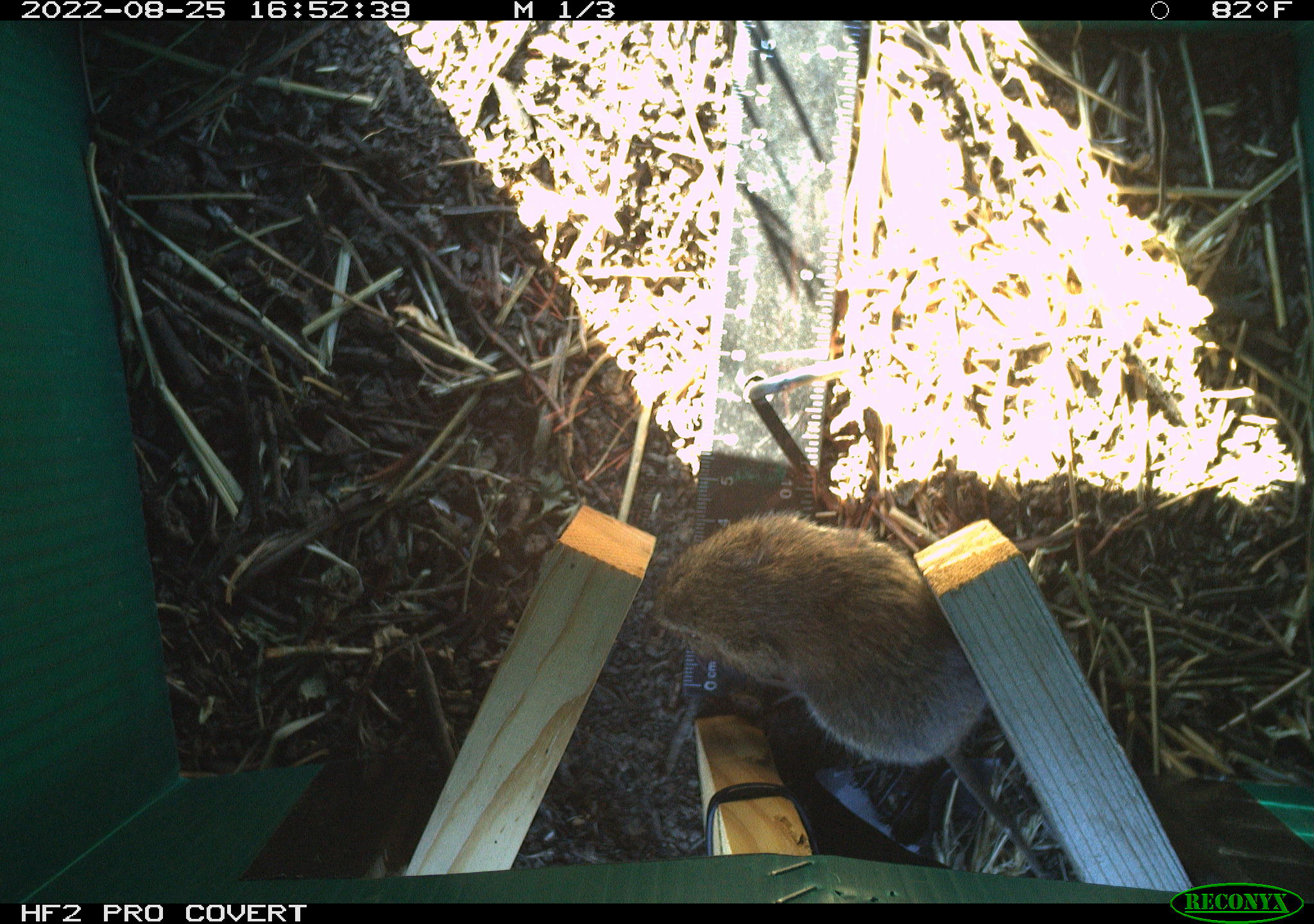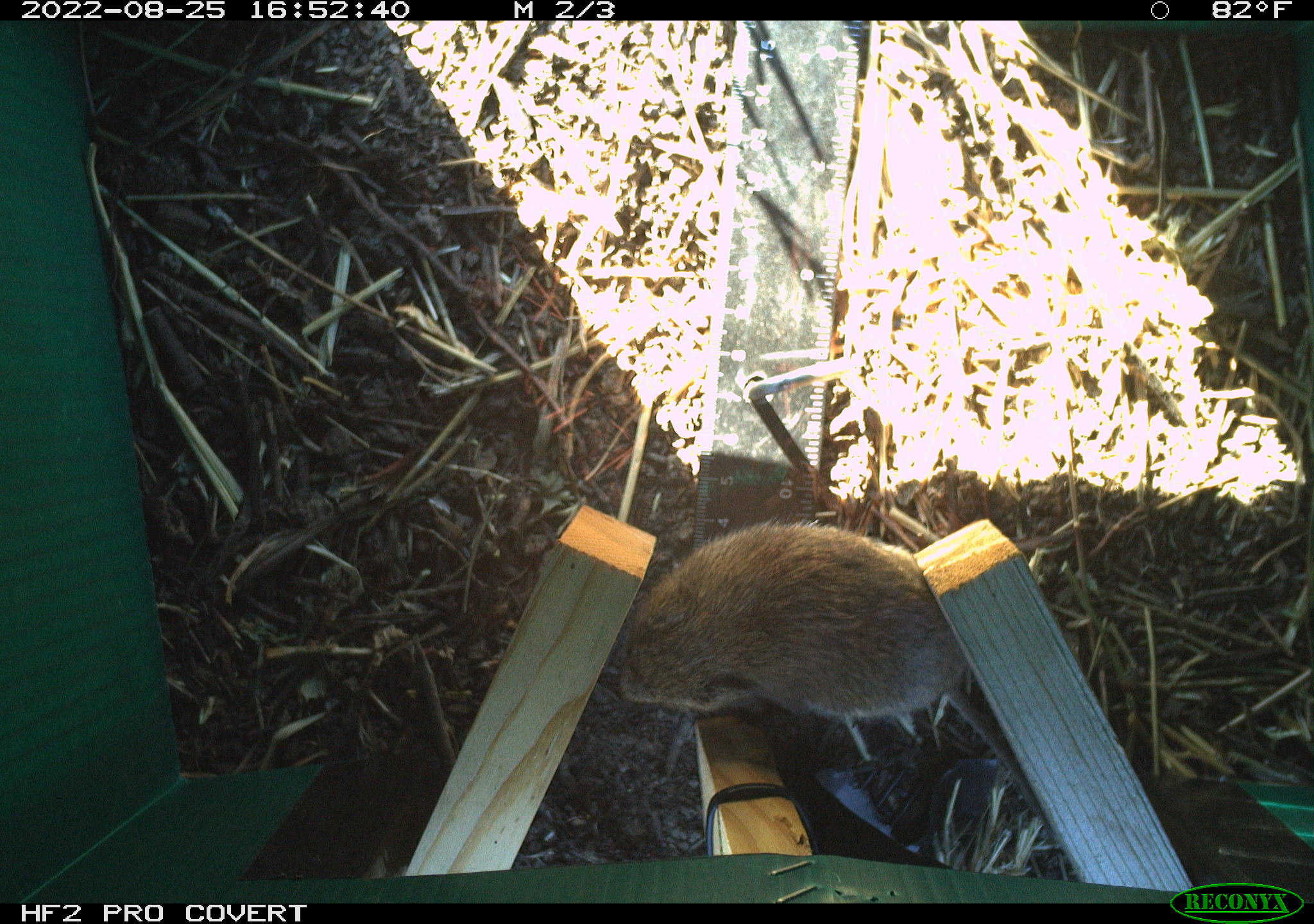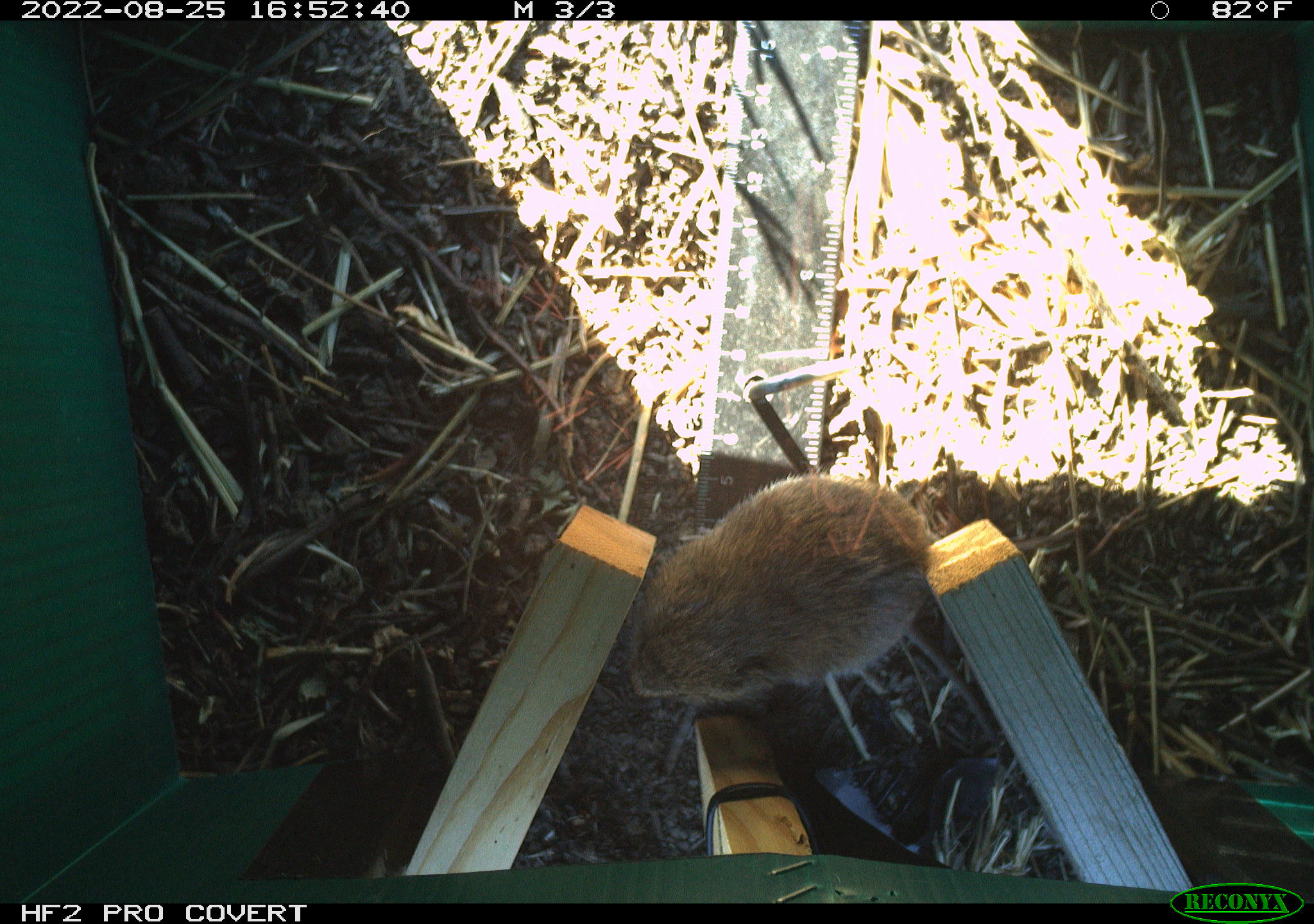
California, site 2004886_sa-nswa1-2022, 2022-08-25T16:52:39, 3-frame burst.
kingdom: Animalia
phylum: Chordata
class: Mammalia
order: Rodentia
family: Cricetidae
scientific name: Cricetidae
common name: hamsters, voles, lemmings, and allies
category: cricetidae family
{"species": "cricetidae family (hamsters, voles, lemmings, and allies) (Cricetidae)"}